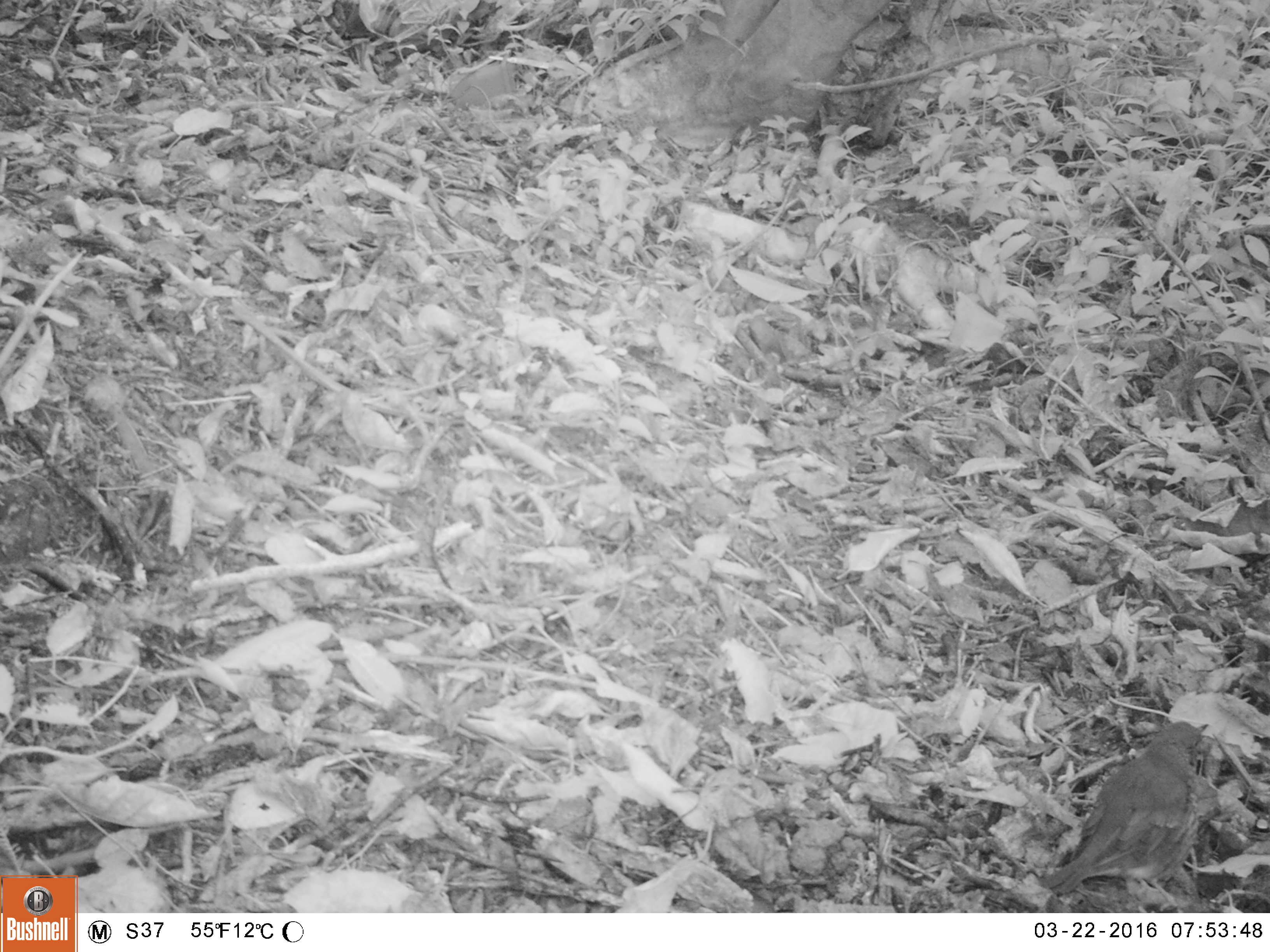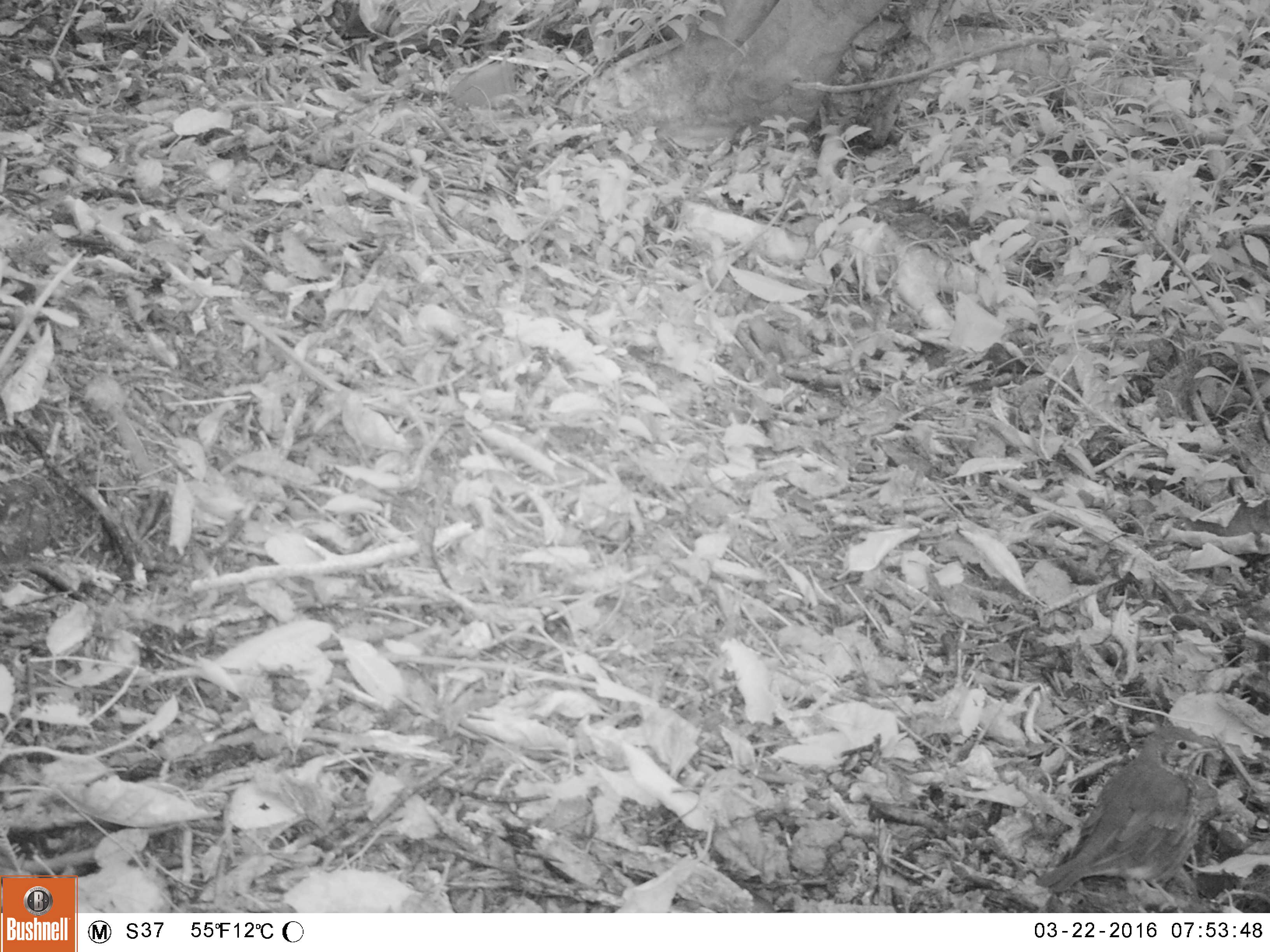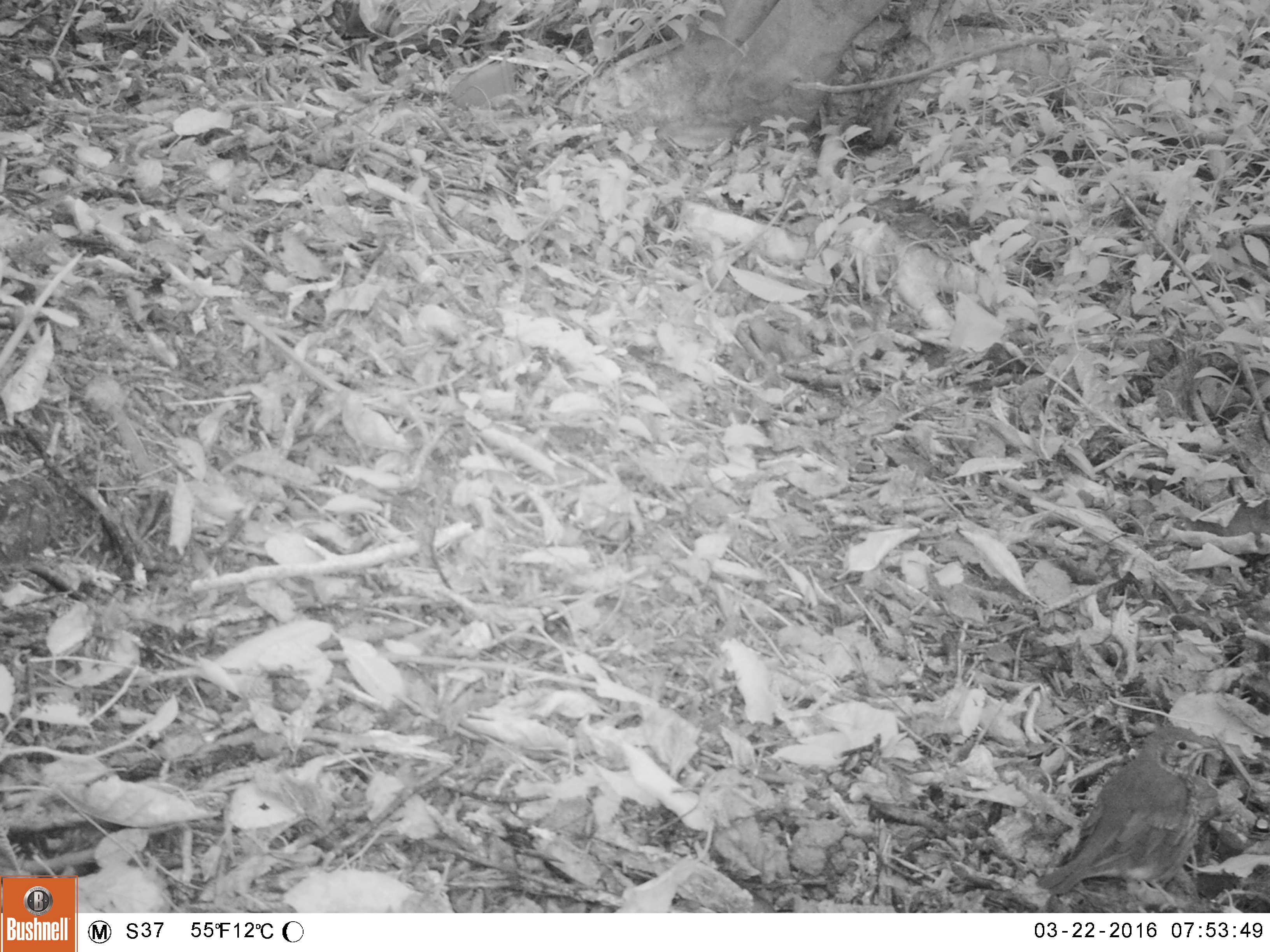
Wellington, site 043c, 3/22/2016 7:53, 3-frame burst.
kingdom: Animalia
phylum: Chordata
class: Aves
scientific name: Aves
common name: bird